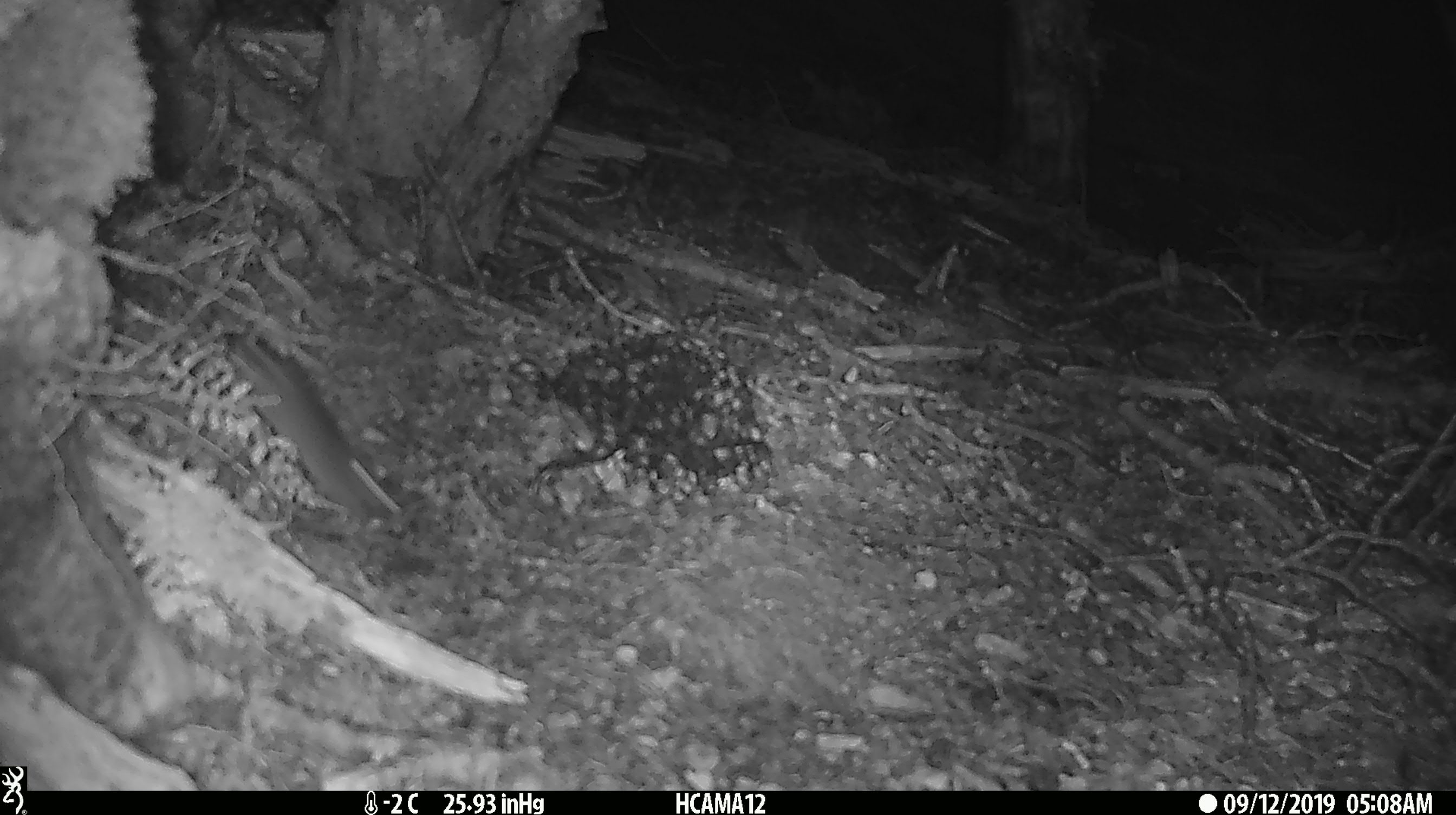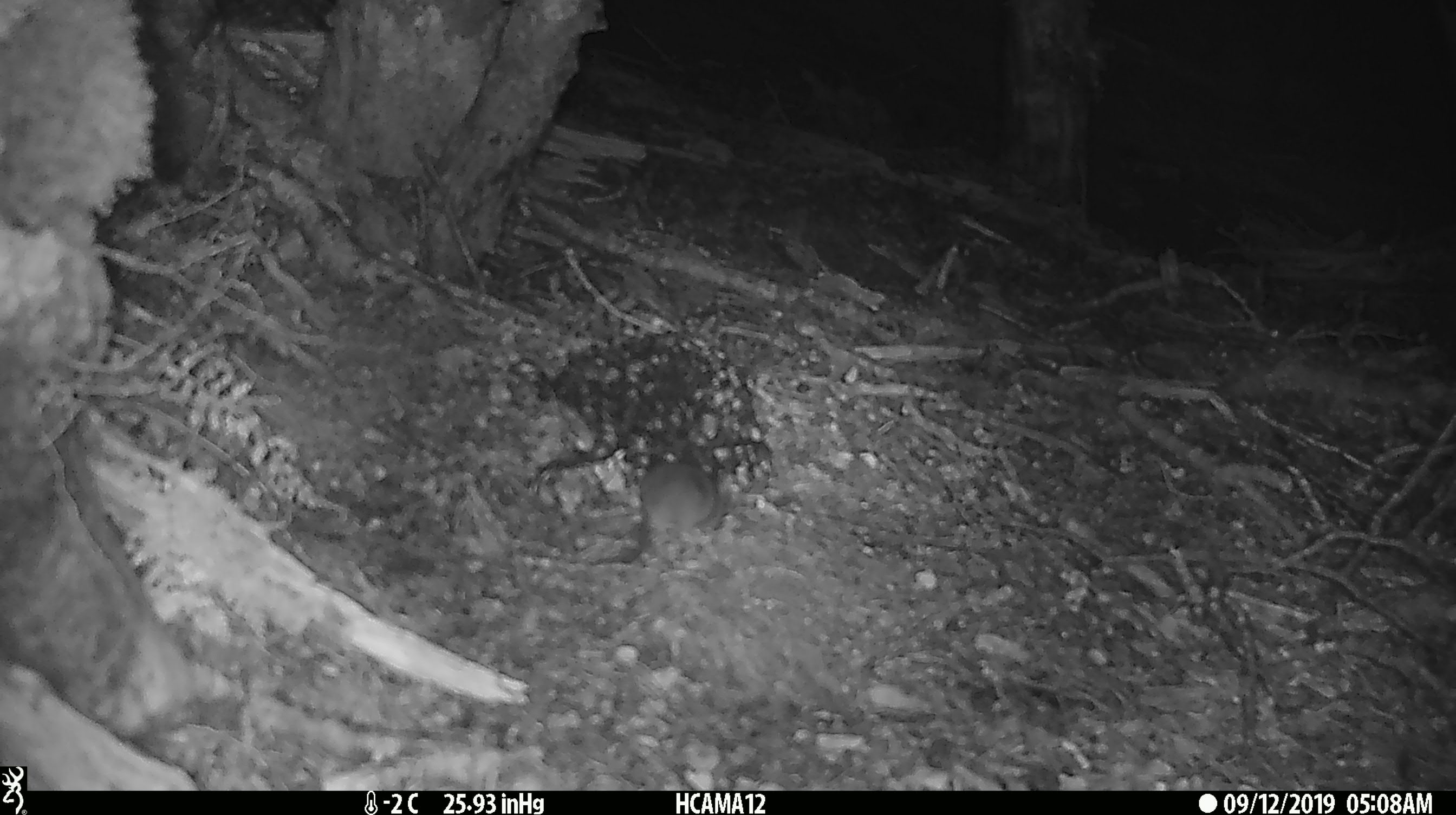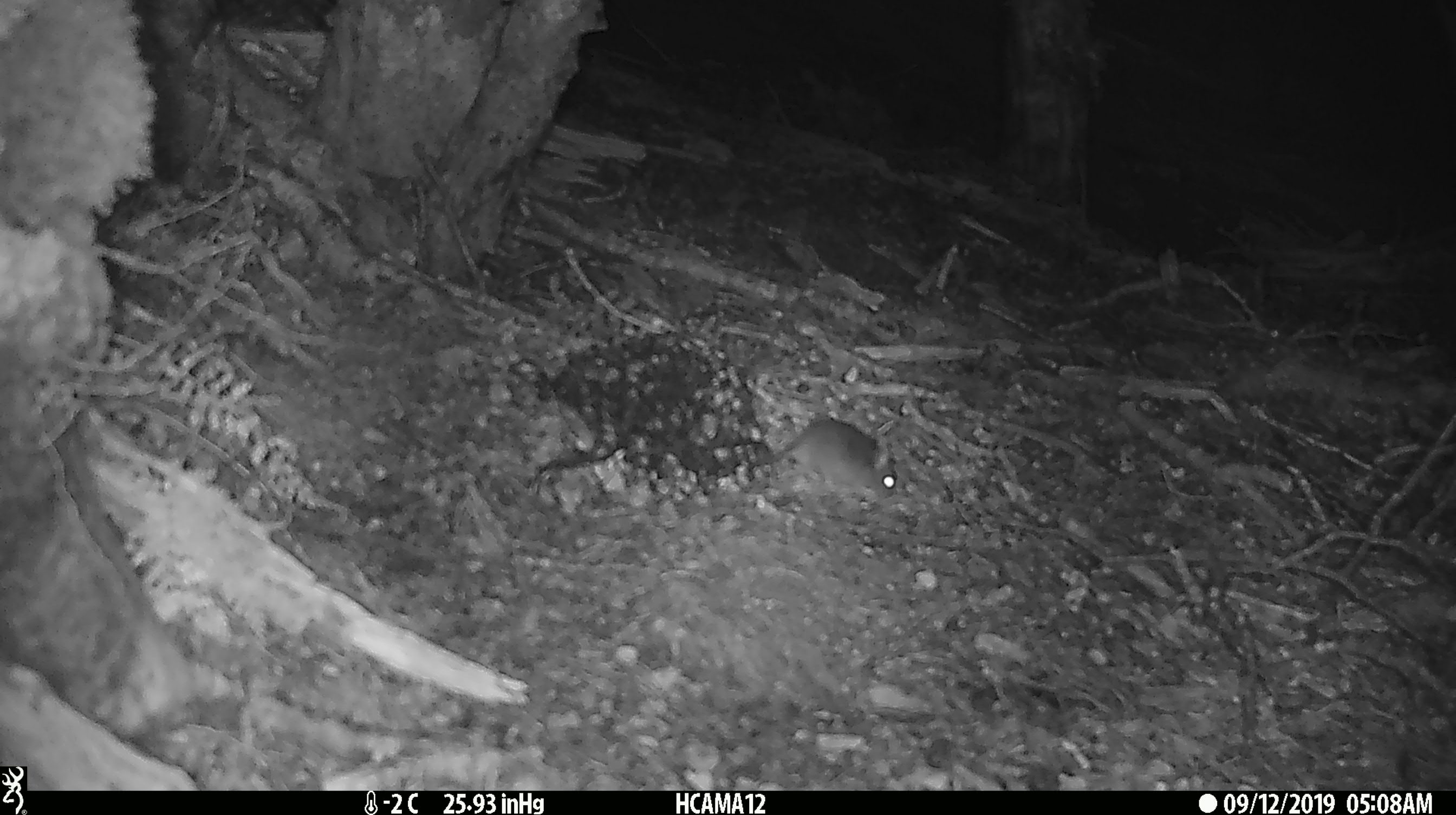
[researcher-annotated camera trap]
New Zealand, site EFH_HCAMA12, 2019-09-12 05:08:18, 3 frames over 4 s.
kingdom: Animalia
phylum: Chordata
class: Mammalia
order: Rodentia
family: Muridae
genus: Mus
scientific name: Mus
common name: mouse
Mouse (Mus).